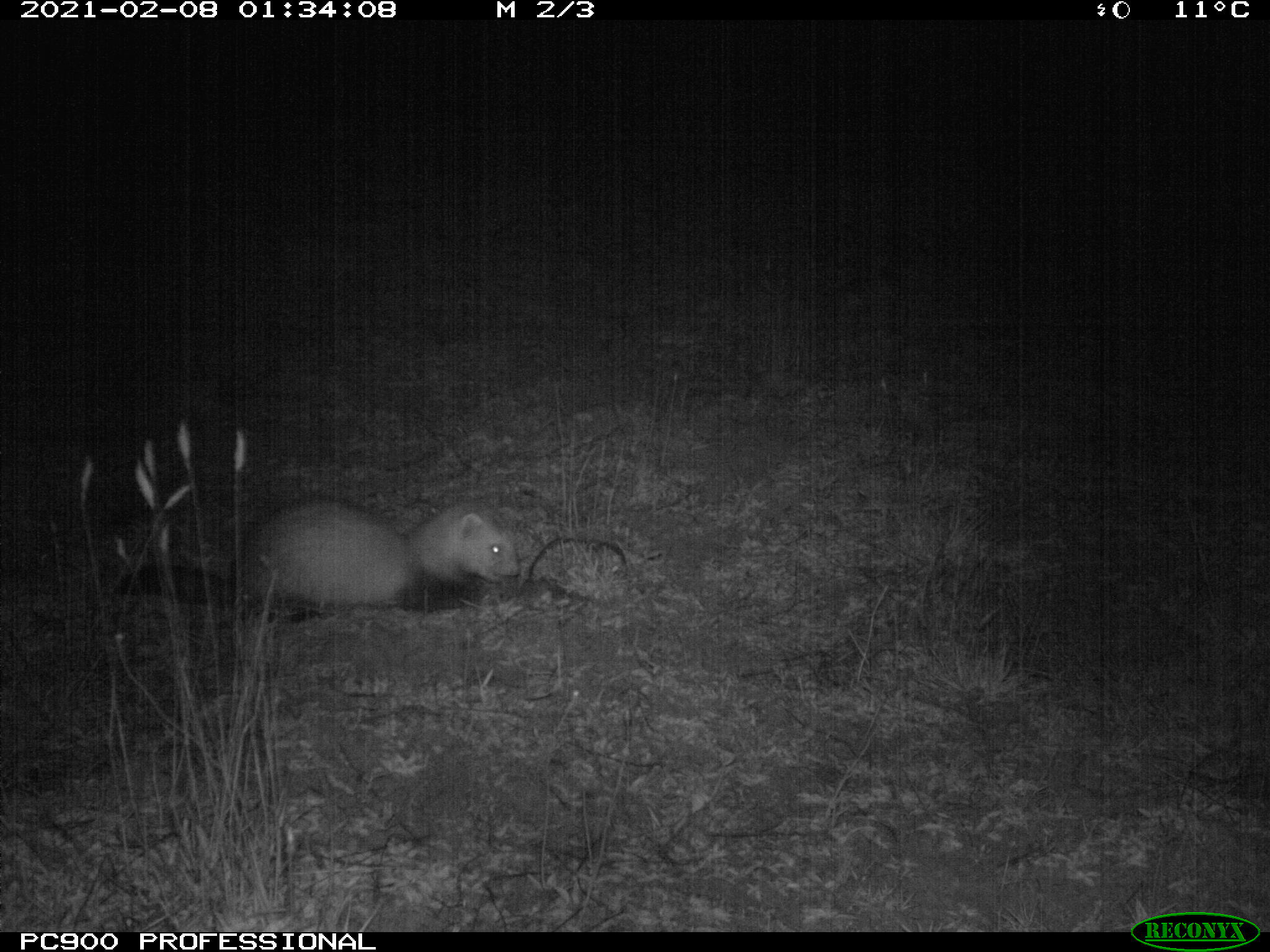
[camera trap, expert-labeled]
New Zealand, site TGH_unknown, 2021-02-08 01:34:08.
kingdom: Animalia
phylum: Chordata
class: Mammalia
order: Carnivora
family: Mustelidae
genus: Mustela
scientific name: Mustela furo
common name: ferret